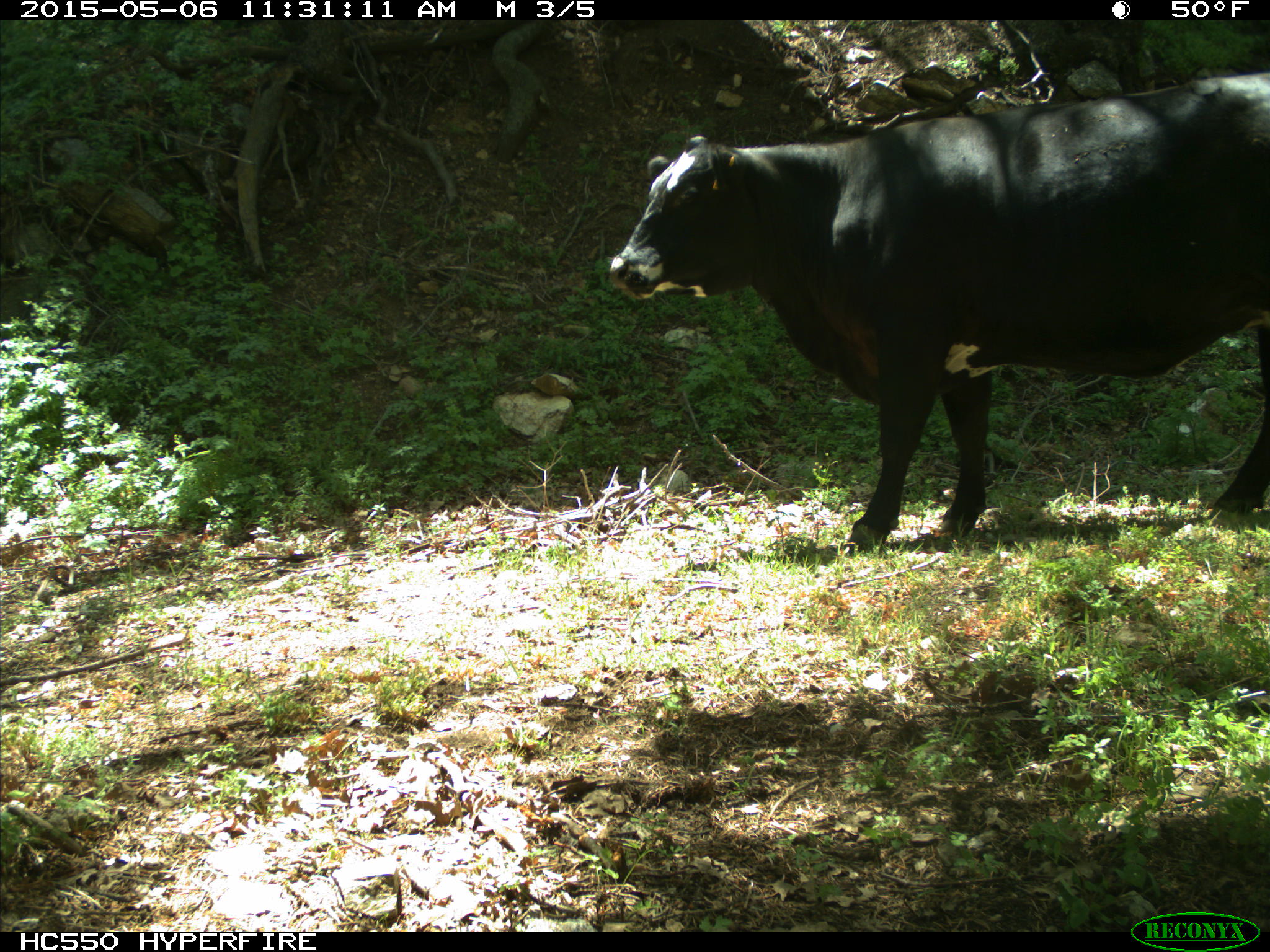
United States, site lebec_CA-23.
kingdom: Animalia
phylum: Chordata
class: Mammalia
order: Artiodactyla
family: Bovidae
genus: Bos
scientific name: Bos taurus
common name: domestic cow